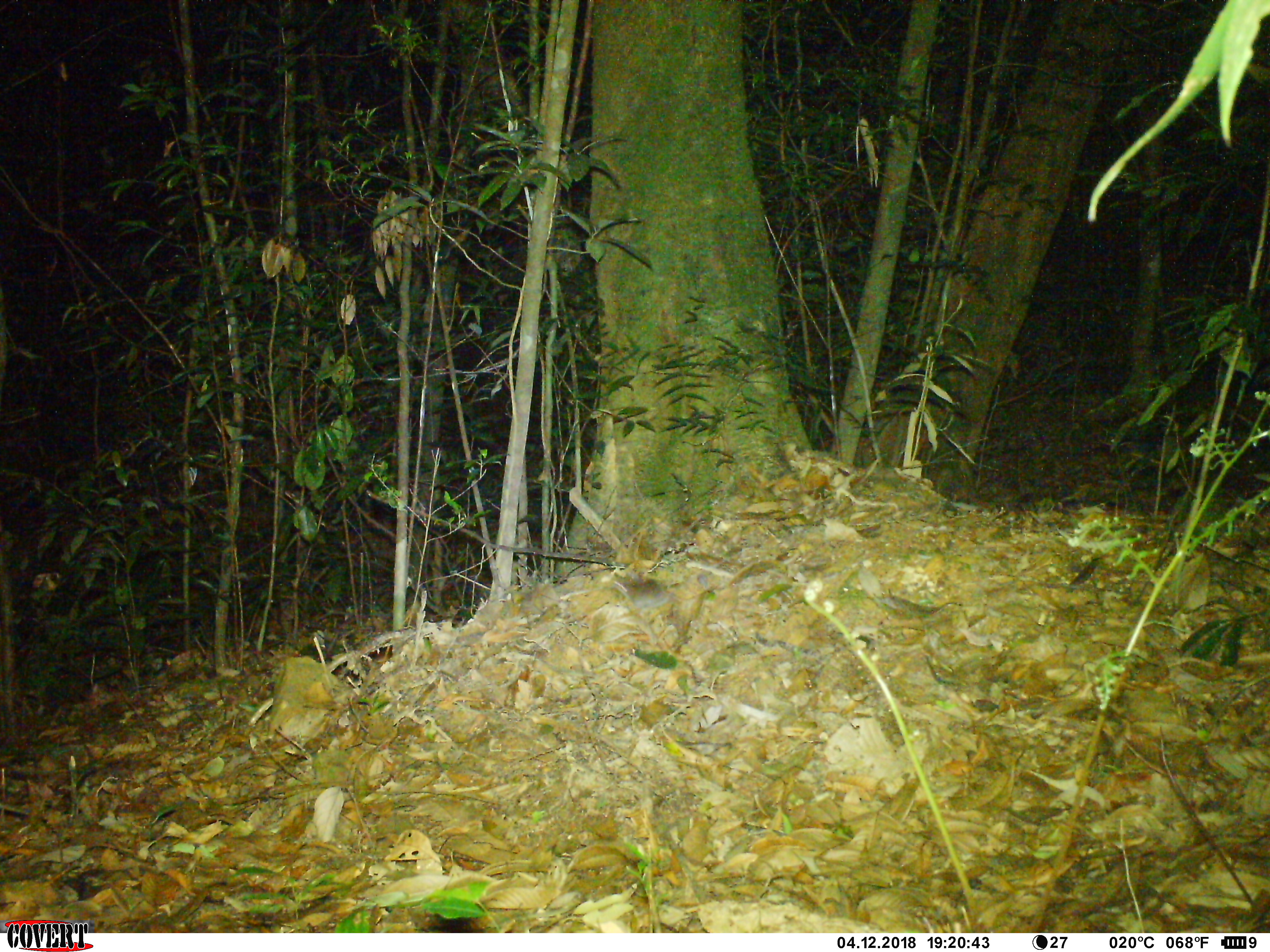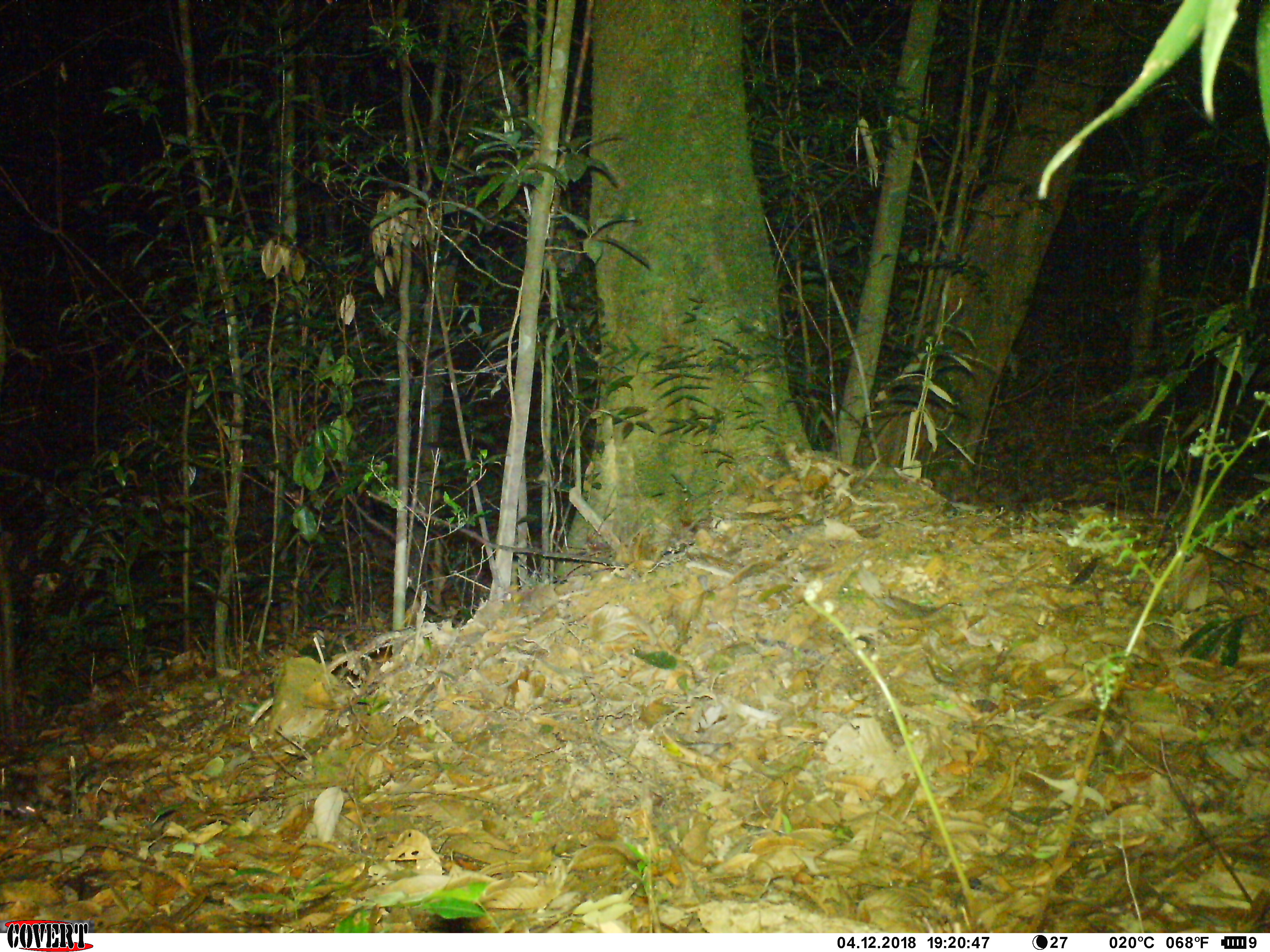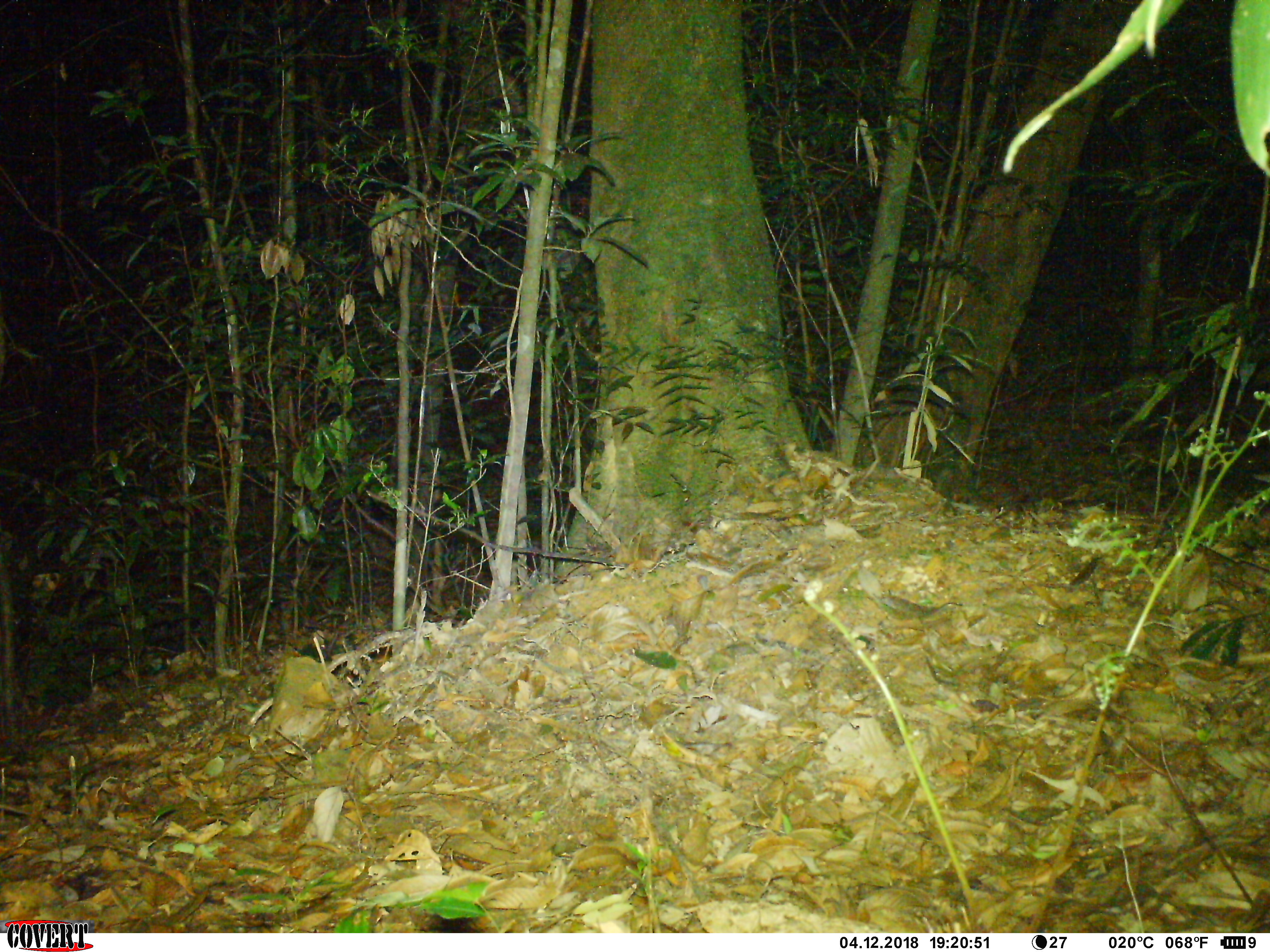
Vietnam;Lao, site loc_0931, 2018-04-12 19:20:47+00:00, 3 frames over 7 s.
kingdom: Animalia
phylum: Chordata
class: Mammalia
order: Rodentia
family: Muridae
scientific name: Muridae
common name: old-world mice and rats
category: unidentified murid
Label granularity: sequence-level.